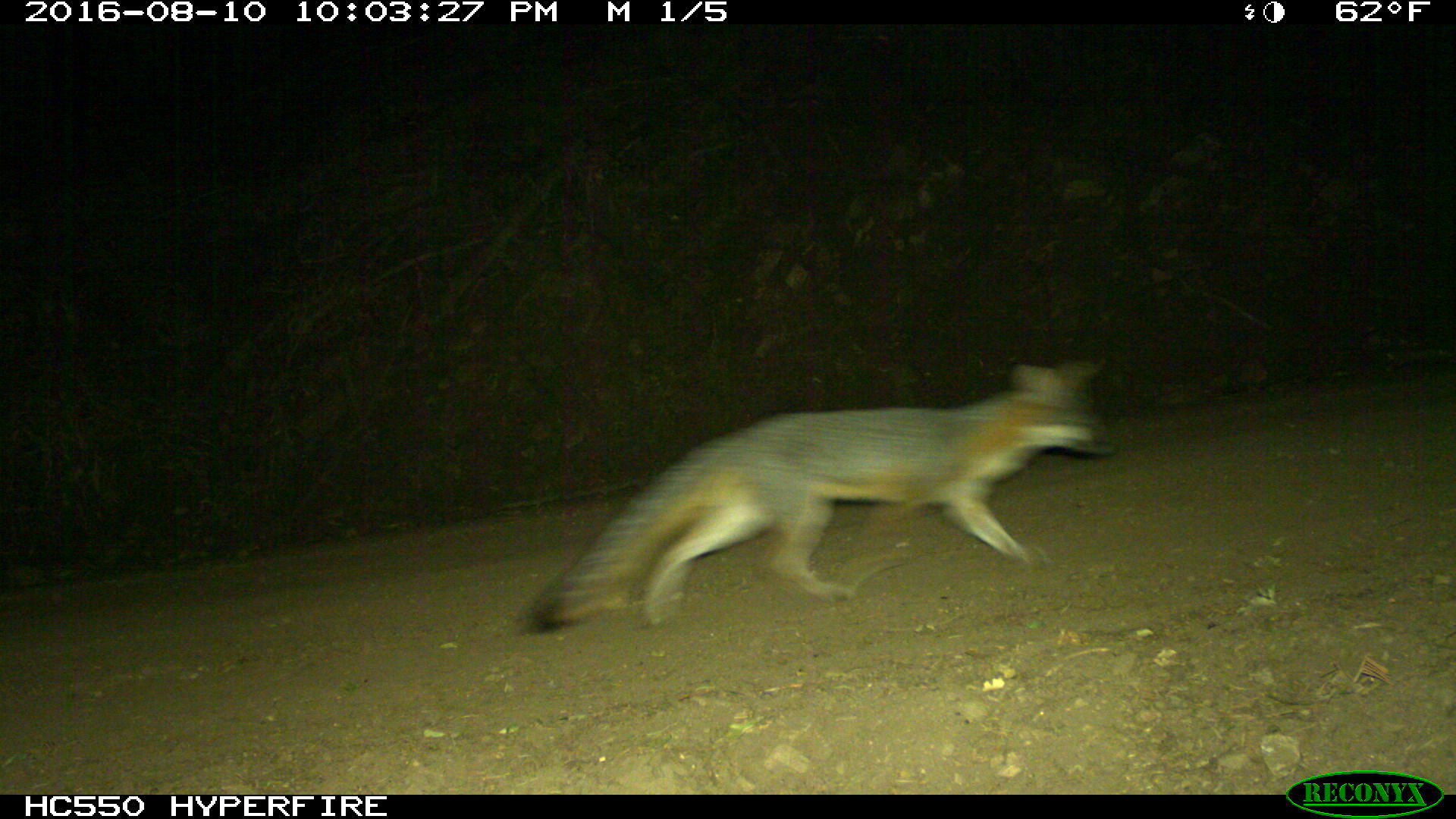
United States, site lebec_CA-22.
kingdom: Animalia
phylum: Chordata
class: Mammalia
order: Carnivora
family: Canidae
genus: Urocyon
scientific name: Urocyon cinereoargenteus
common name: gray fox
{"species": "Urocyon cinereoargenteus (gray fox)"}